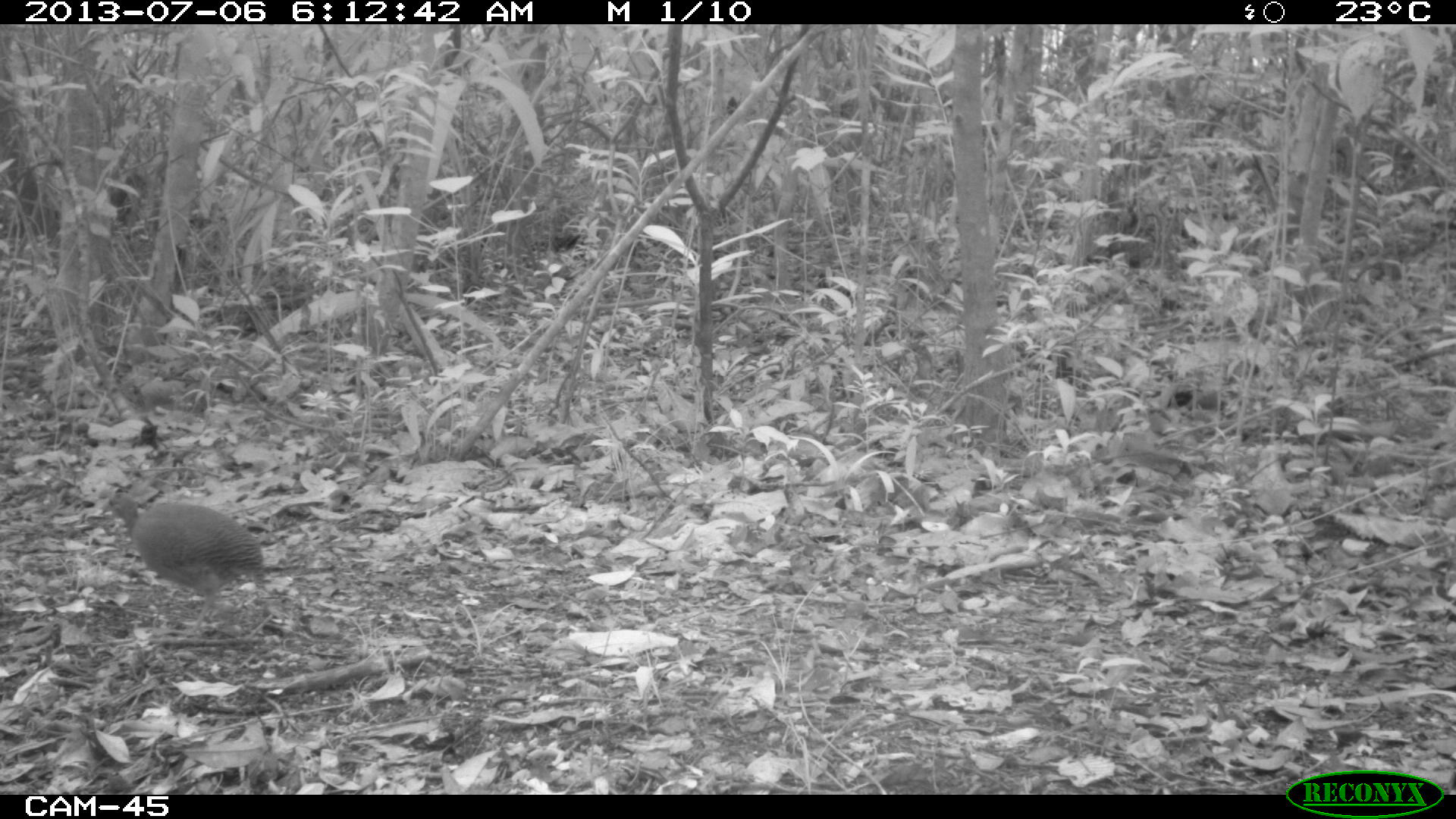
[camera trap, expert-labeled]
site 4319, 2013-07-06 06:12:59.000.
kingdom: Animalia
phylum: Chordata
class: Aves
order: Tinamiformes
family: Tinamidae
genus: Tinamus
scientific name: Tinamus major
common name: great tinamou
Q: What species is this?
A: Tinamus major (great tinamou).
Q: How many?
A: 2.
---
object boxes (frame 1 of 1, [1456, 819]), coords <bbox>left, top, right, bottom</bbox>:
tinamus major: <bbox>101, 495, 264, 635</bbox>